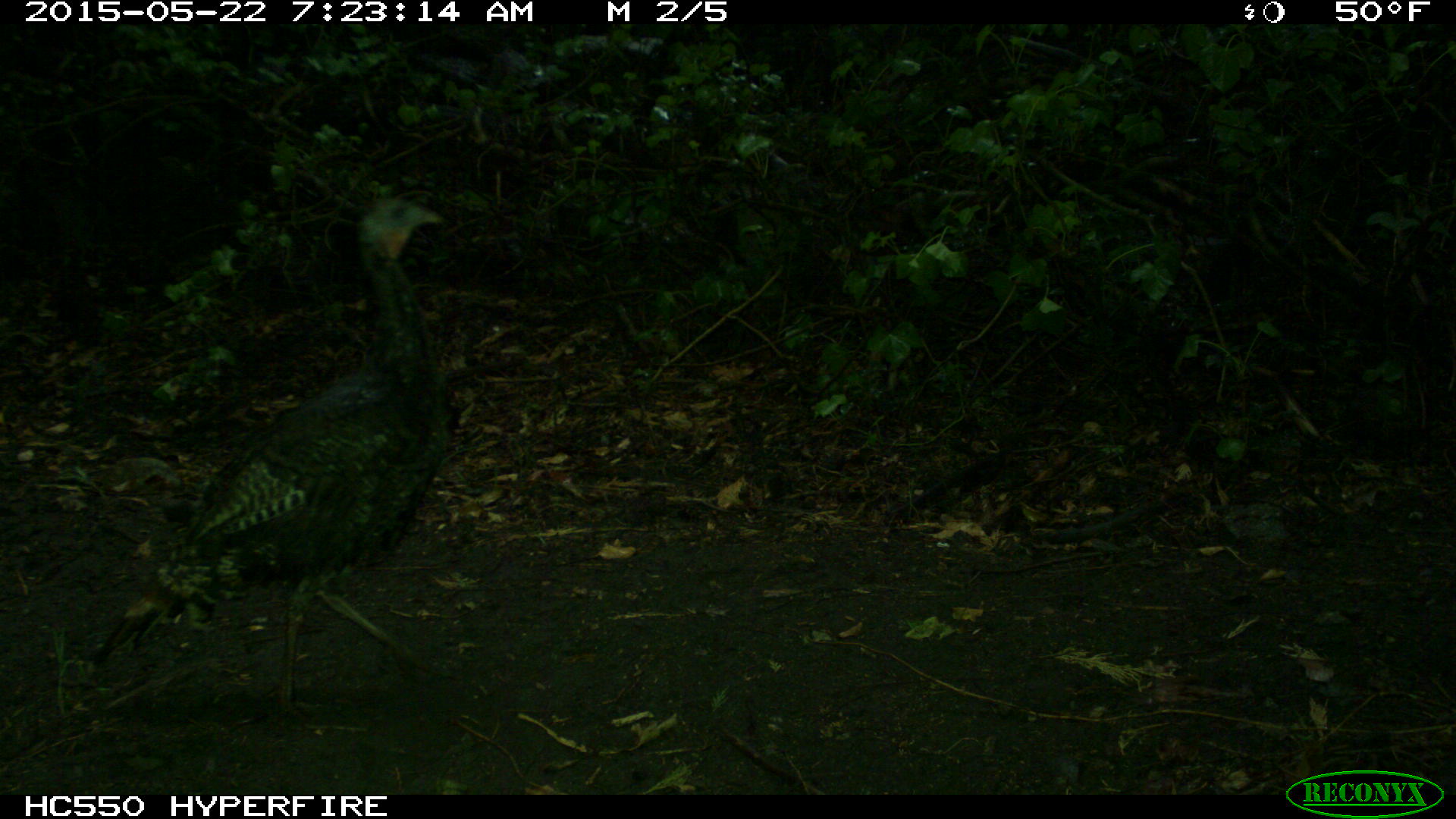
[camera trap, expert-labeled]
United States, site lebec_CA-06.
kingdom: Animalia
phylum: Chordata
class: Aves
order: Galliformes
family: Phasianidae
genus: Meleagris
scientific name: Meleagris gallopavo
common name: wild turkey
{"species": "Meleagris gallopavo (wild turkey)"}